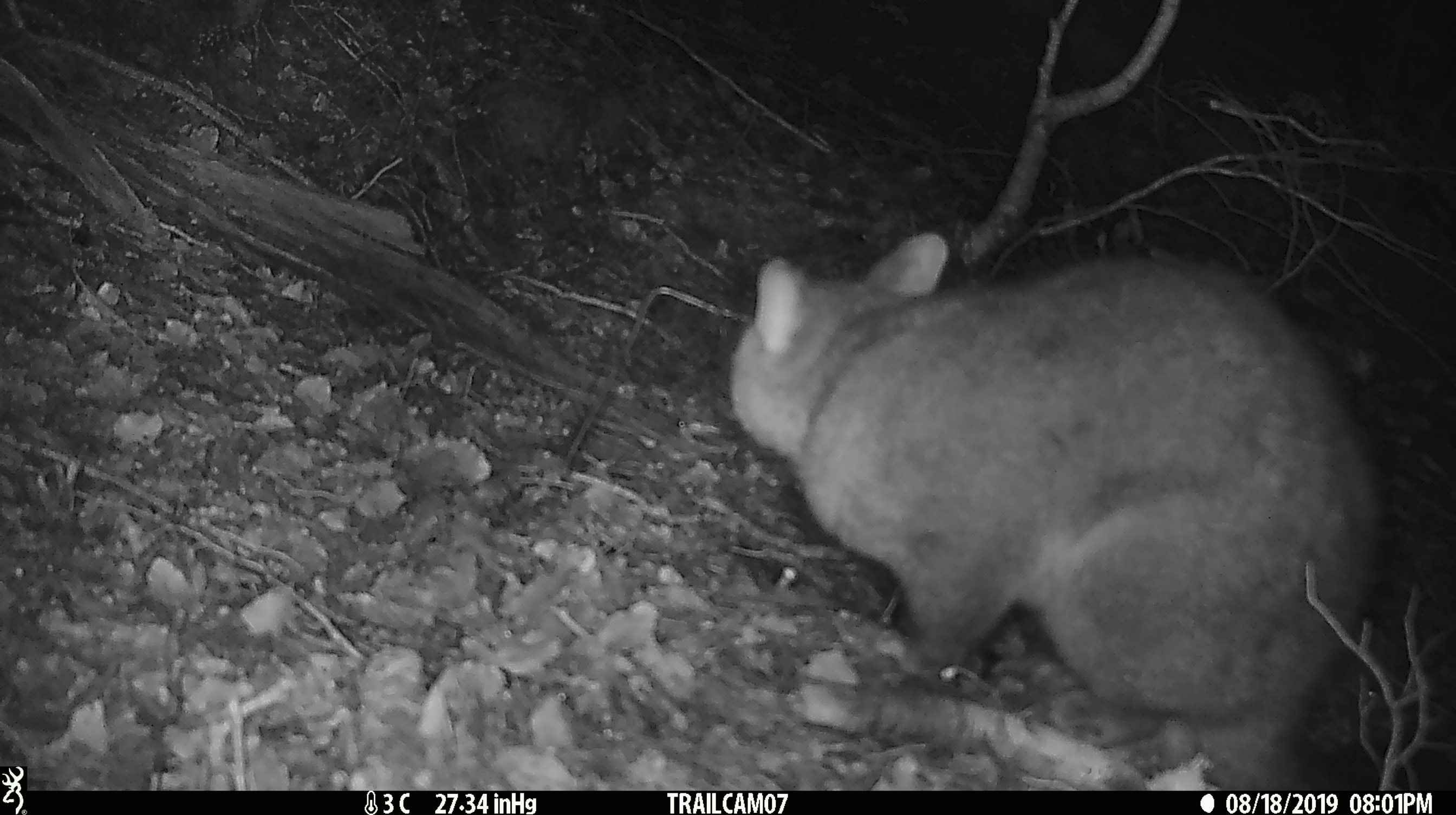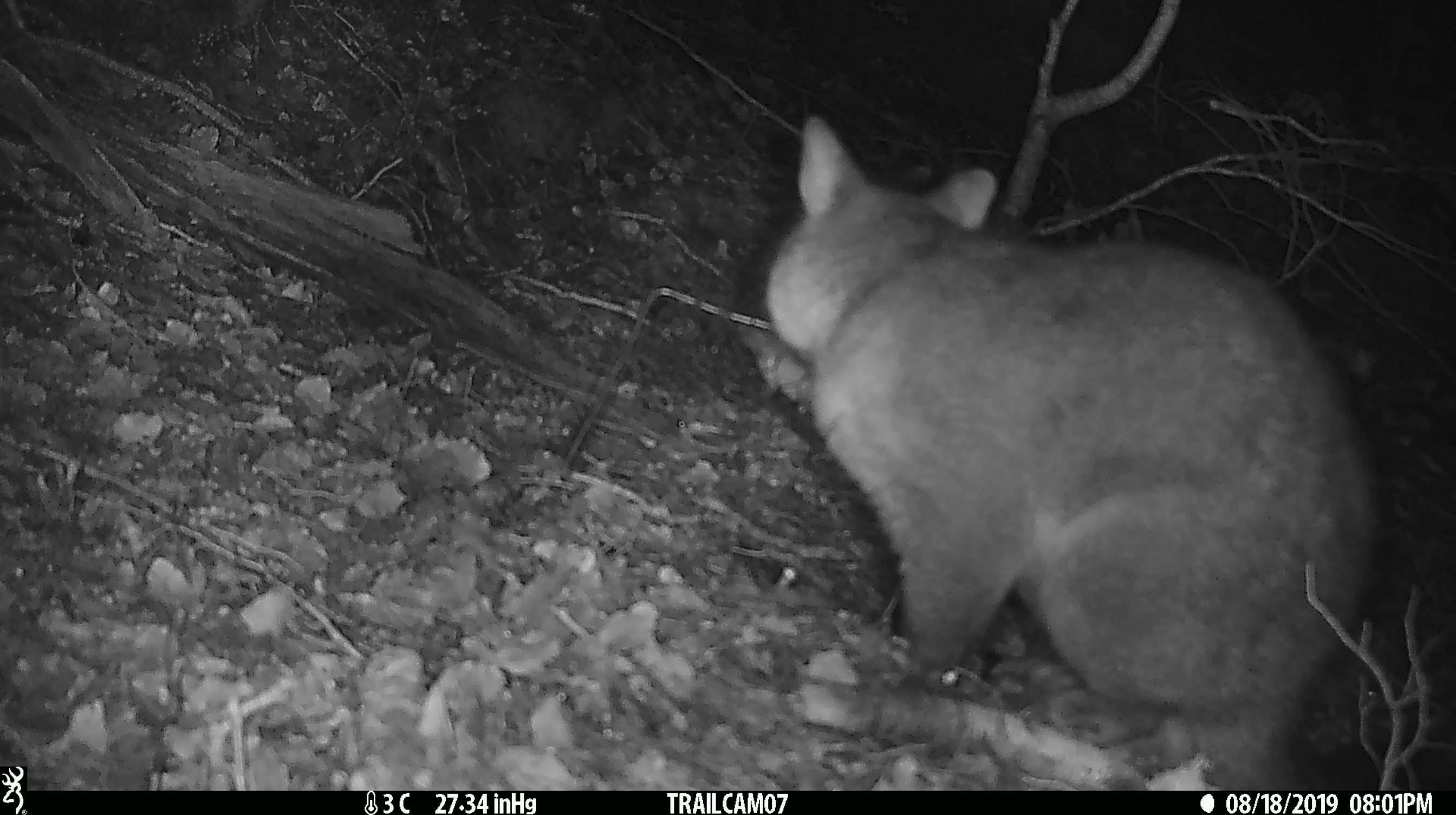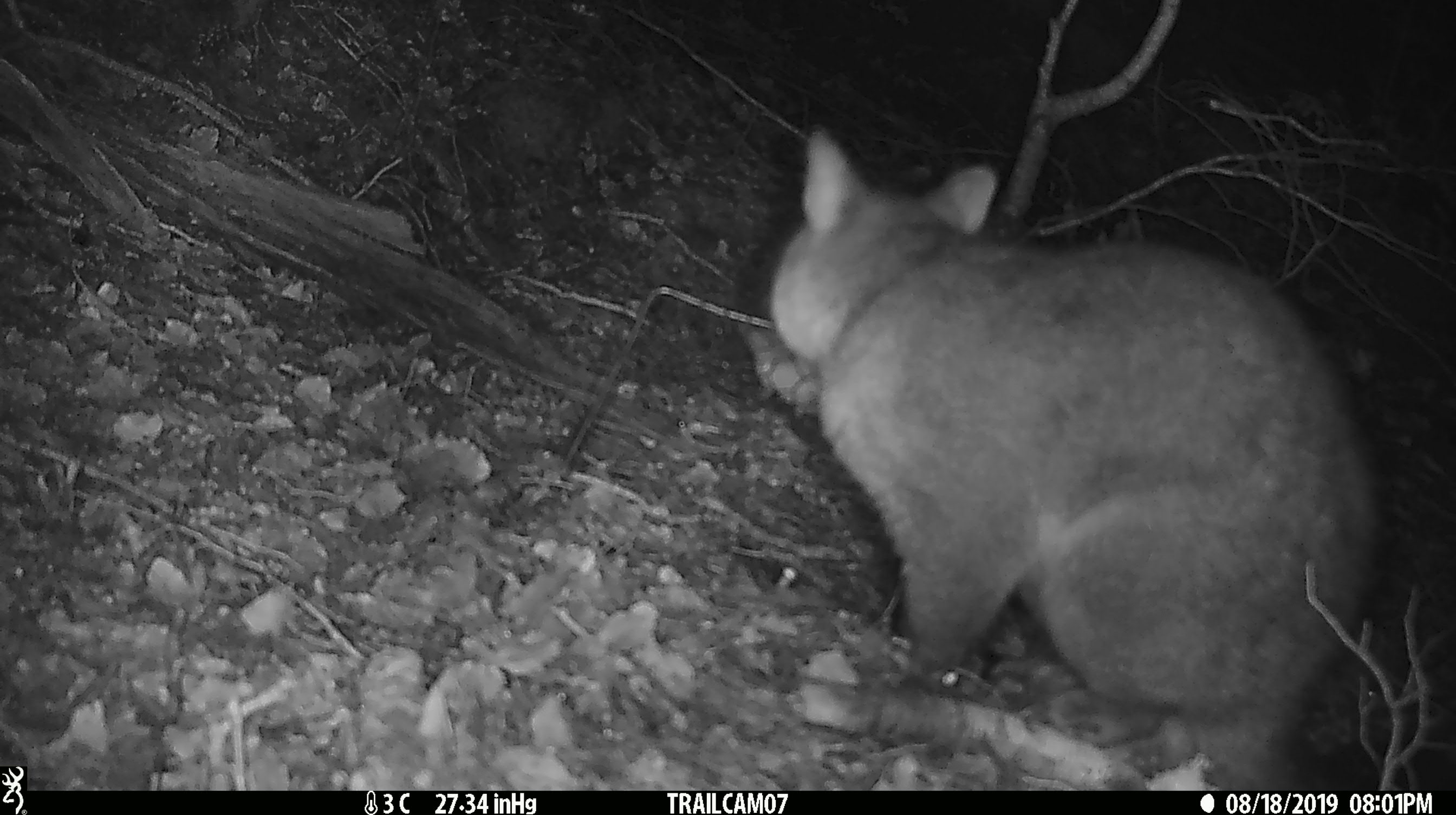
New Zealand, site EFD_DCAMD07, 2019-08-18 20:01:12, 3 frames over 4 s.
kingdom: Animalia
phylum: Chordata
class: Mammalia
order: Diprotodontia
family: Phalangeridae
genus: Trichosurus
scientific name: Trichosurus vulpecula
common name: common brushtail possum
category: possum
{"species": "possum (common brushtail possum) (Trichosurus vulpecula)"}